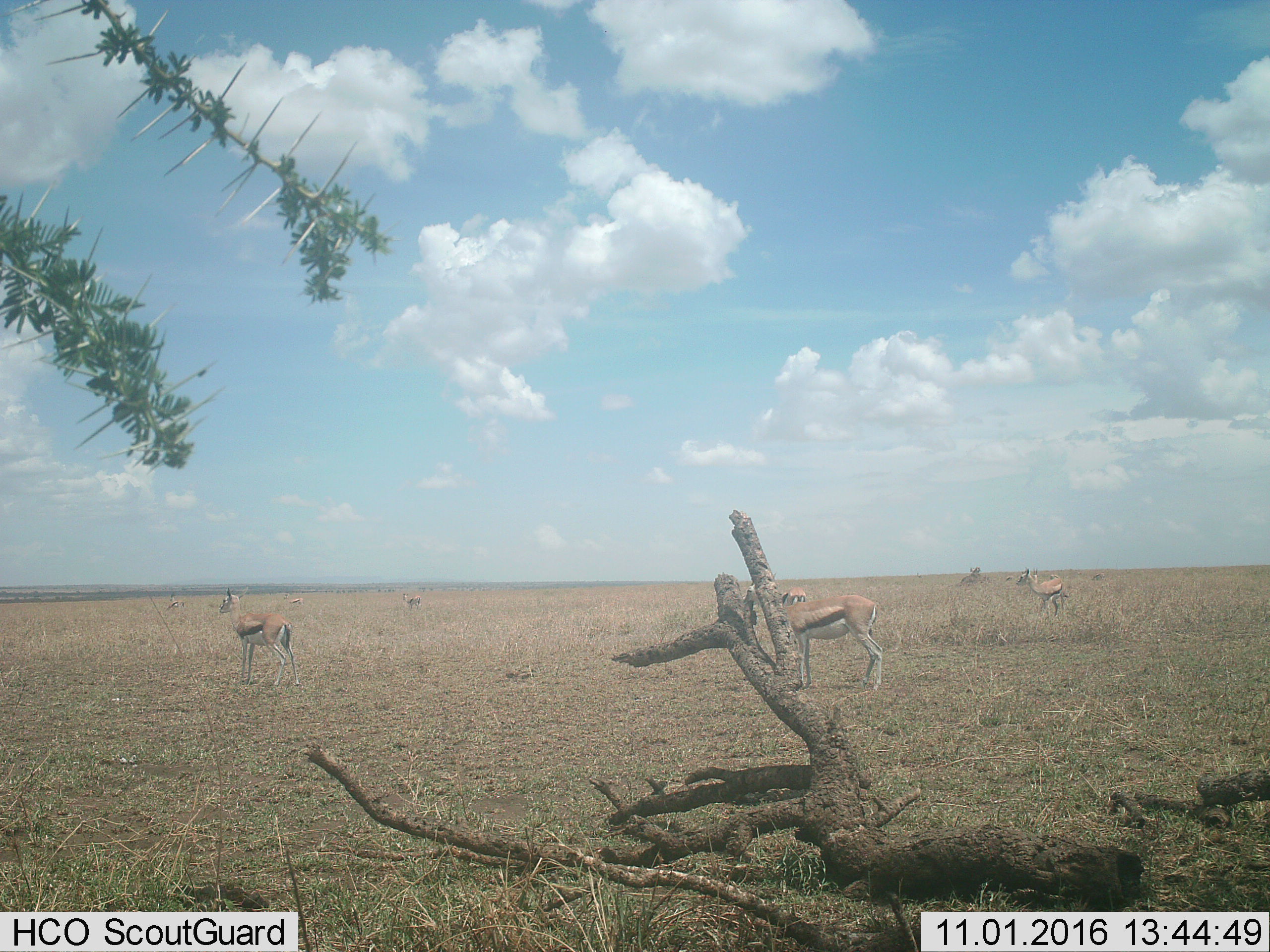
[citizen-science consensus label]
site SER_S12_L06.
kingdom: Animalia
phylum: Chordata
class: Mammalia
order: Artiodactyla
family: Bovidae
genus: Eudorcas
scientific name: Eudorcas thomsonii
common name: thomson's gazelle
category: gazellethomsons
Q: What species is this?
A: Gazellethomsons (thomson's gazelle) (Eudorcas thomsonii).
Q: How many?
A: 7.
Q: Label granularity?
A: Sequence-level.